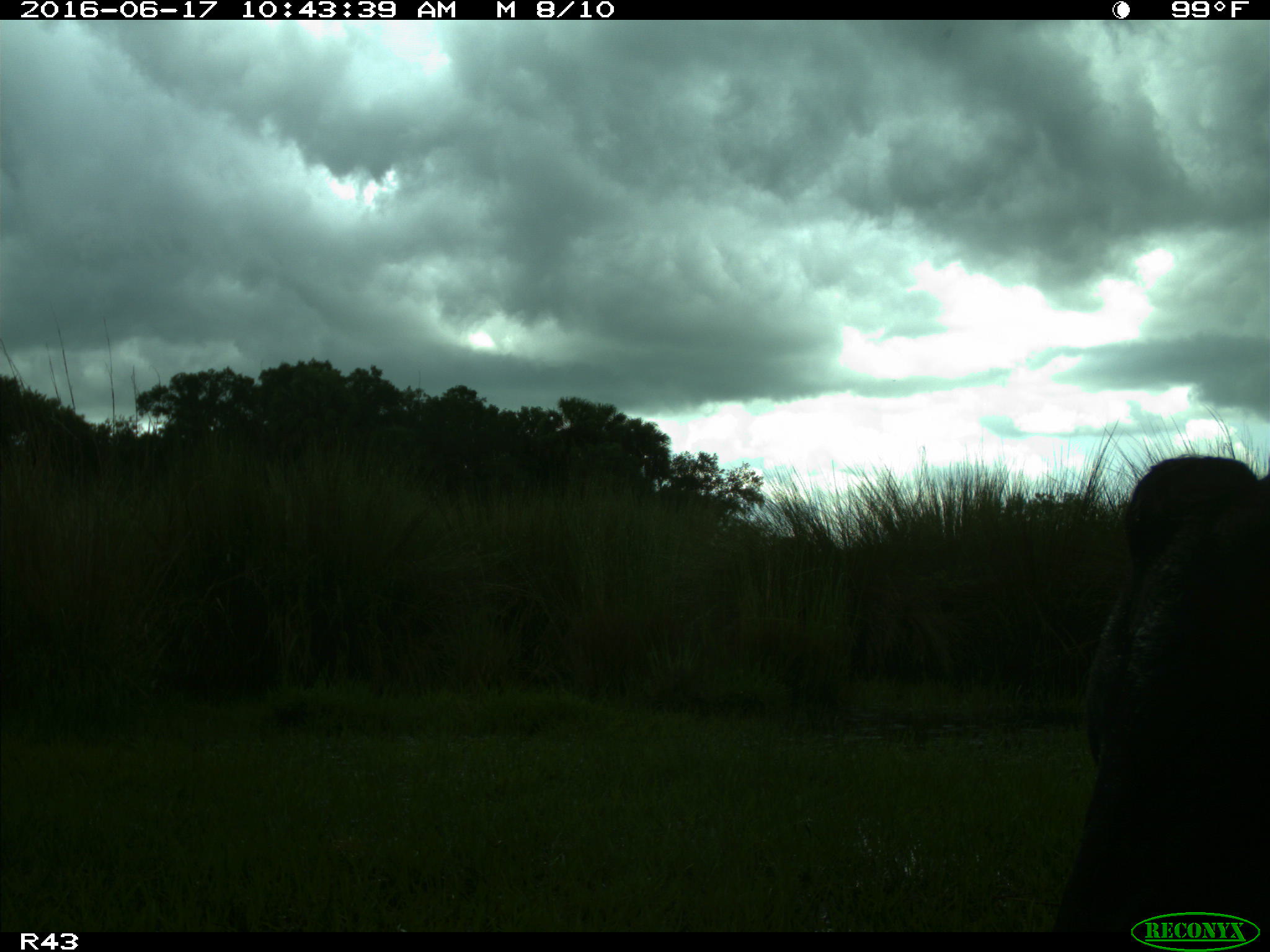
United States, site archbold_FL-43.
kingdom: Animalia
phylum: Chordata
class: Mammalia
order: Artiodactyla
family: Bovidae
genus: Bos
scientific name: Bos taurus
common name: domestic cow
Bos taurus (domestic cow).